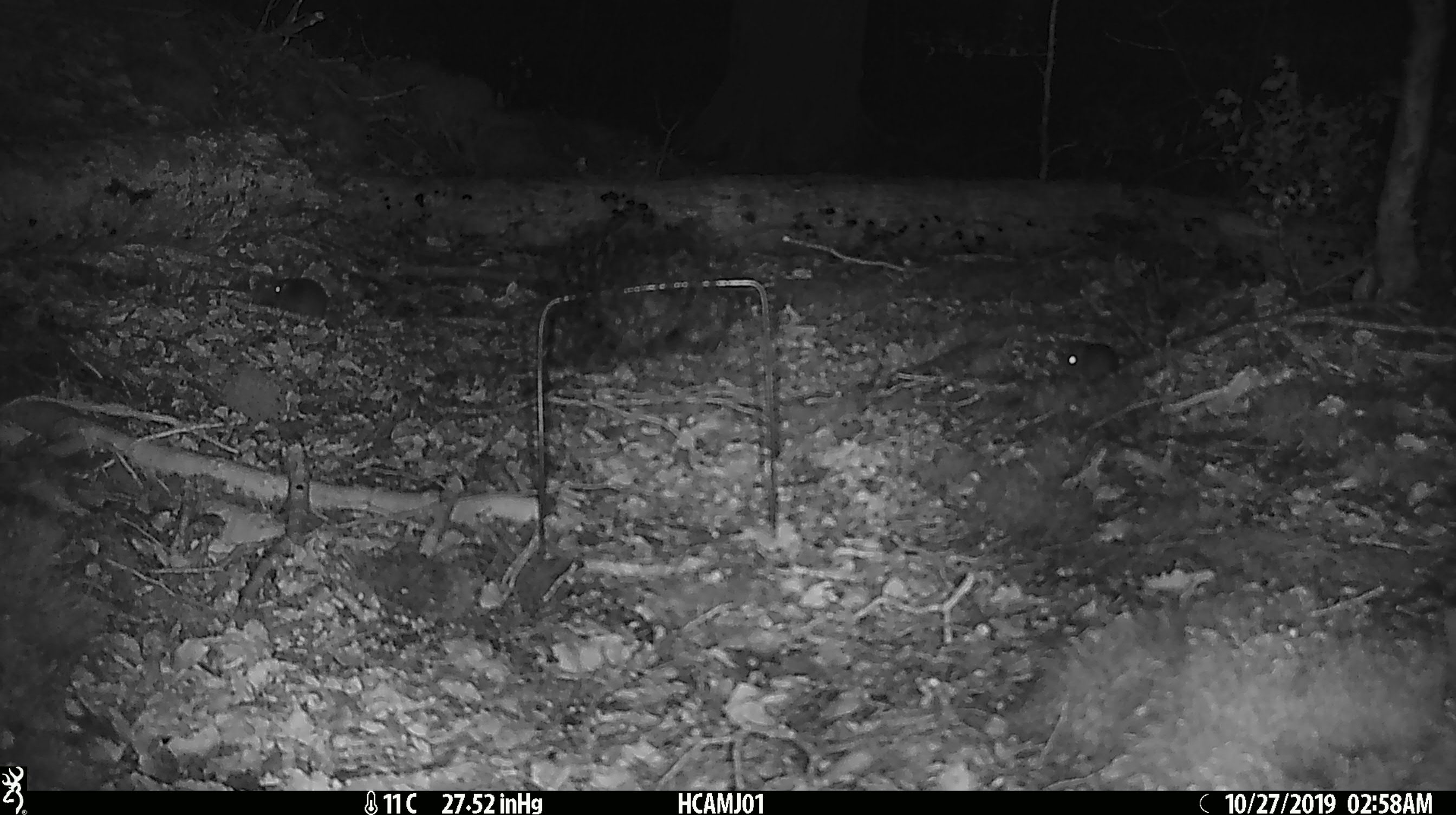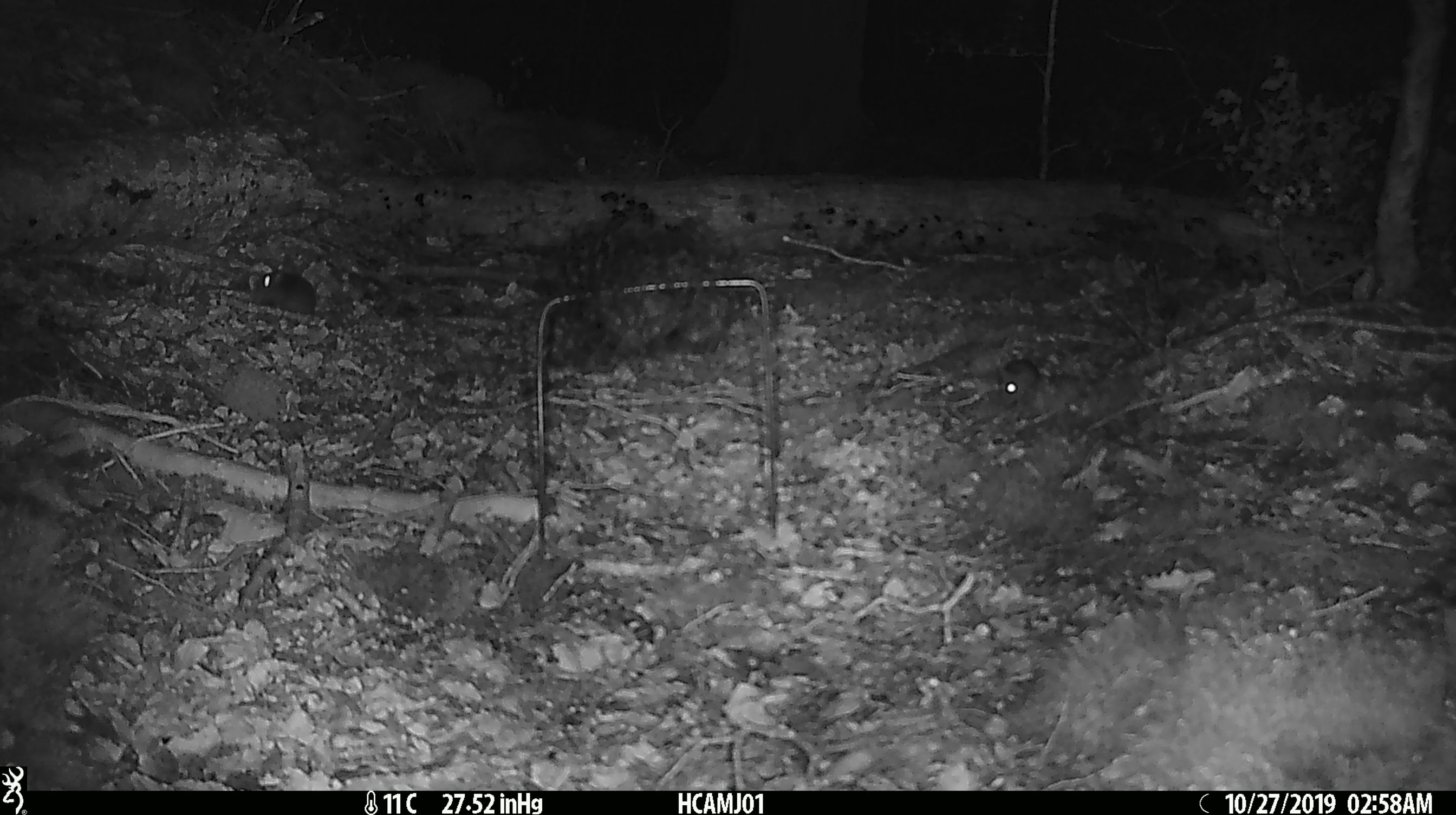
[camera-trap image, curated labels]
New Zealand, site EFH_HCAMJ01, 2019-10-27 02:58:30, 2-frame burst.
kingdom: Animalia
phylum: Chordata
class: Mammalia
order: Rodentia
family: Muridae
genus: Mus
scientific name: Mus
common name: mouse